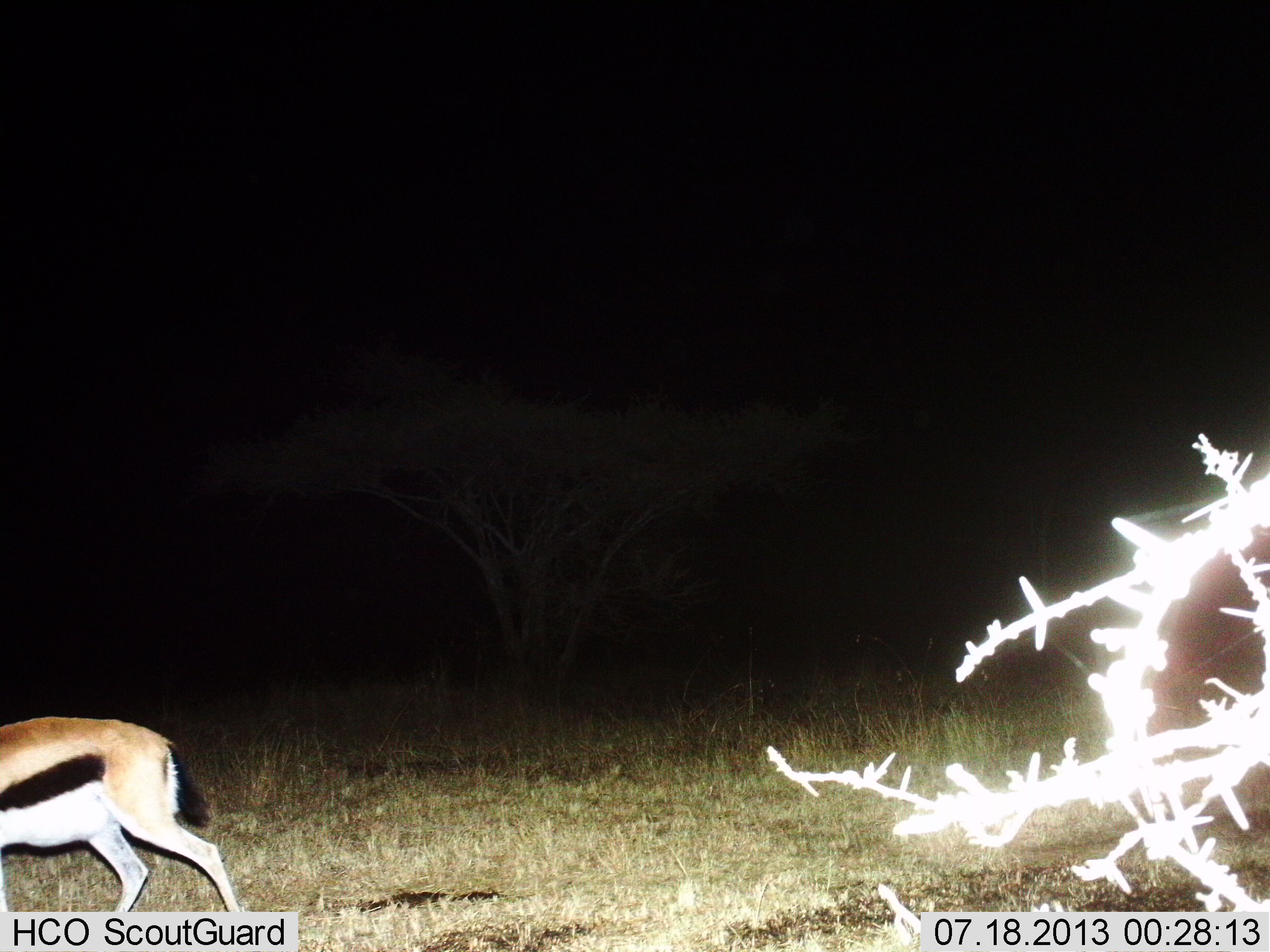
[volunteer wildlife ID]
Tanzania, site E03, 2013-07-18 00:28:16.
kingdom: Animalia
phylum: Chordata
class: Mammalia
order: Artiodactyla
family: Bovidae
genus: Eudorcas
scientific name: Eudorcas thomsonii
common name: thomson's gazelle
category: gazellethomsons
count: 1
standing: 14%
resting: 0%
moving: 86%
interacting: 0%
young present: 0%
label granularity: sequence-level